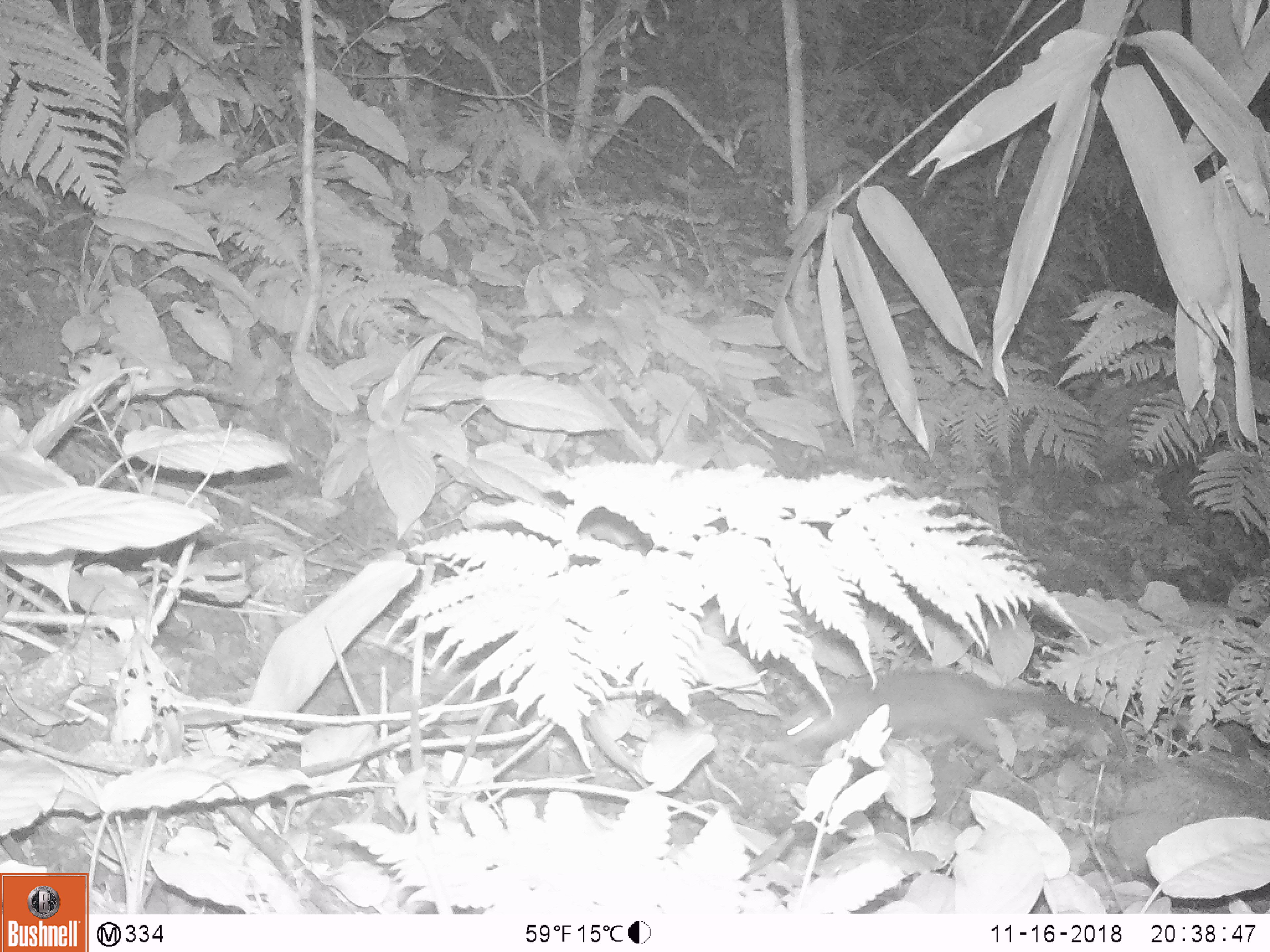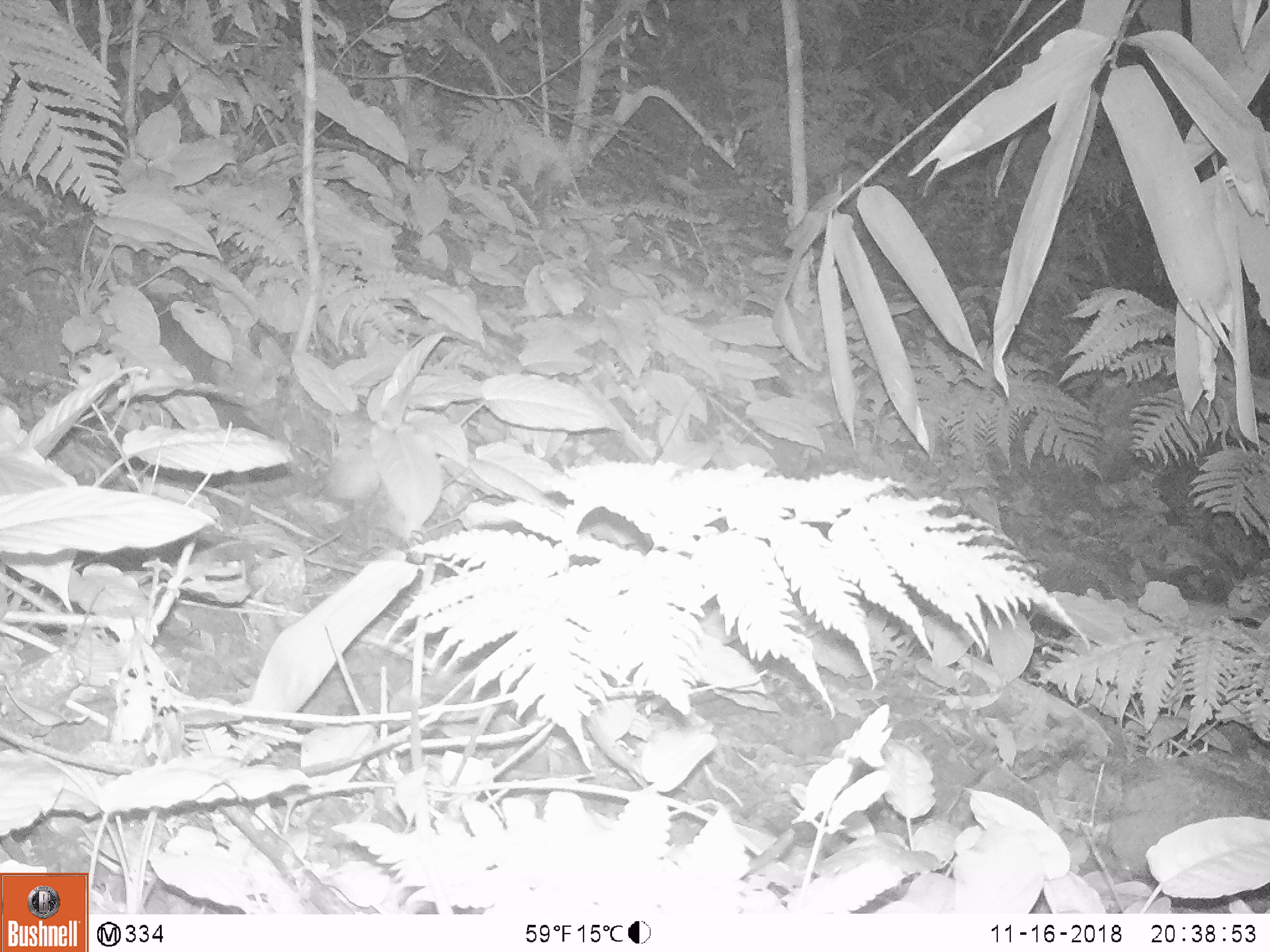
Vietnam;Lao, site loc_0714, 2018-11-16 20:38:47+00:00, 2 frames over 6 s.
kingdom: Animalia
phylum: Chordata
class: Mammalia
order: Carnivora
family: Mustelidae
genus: Melogale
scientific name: Melogale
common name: ferret badger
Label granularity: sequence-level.